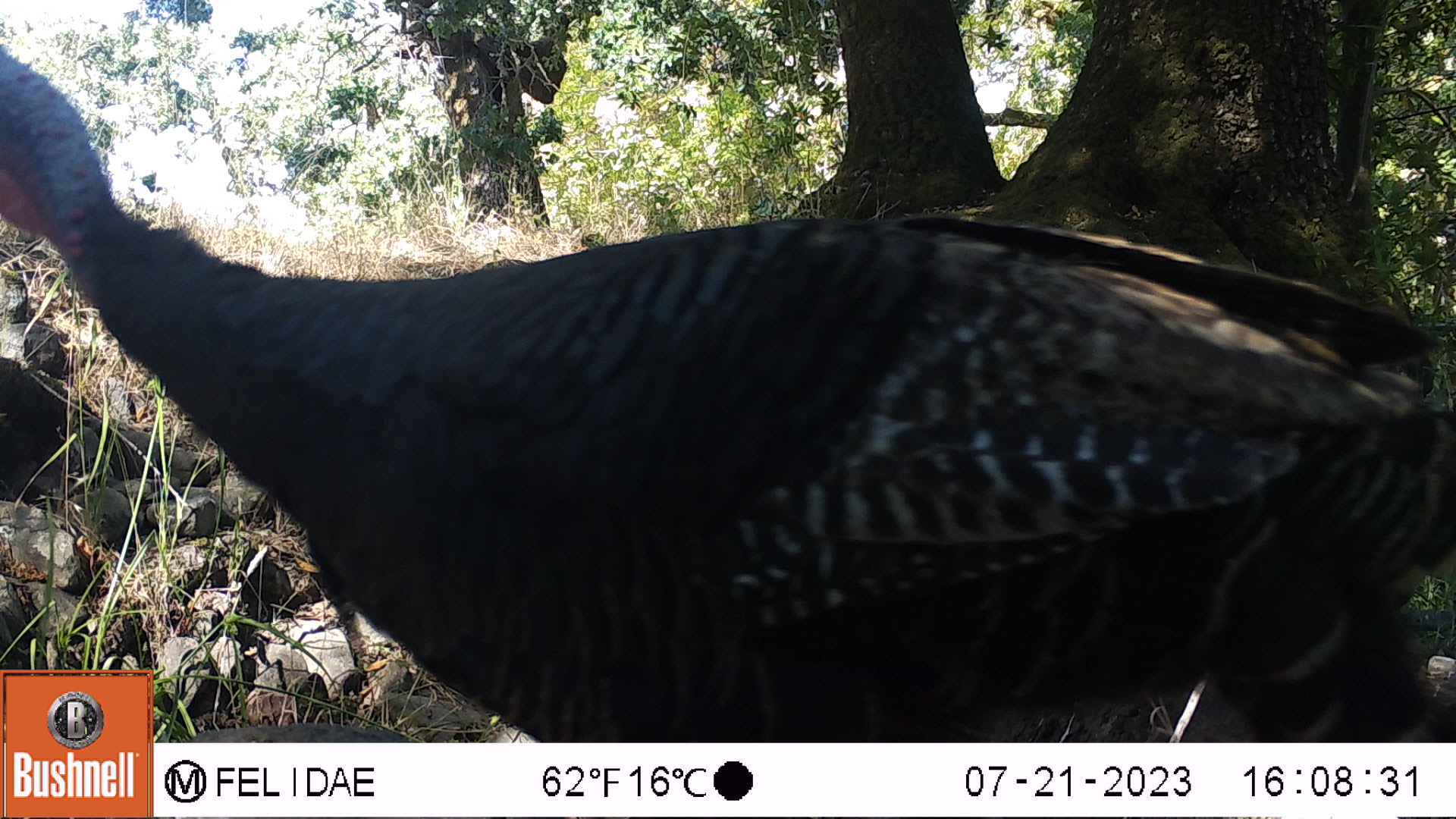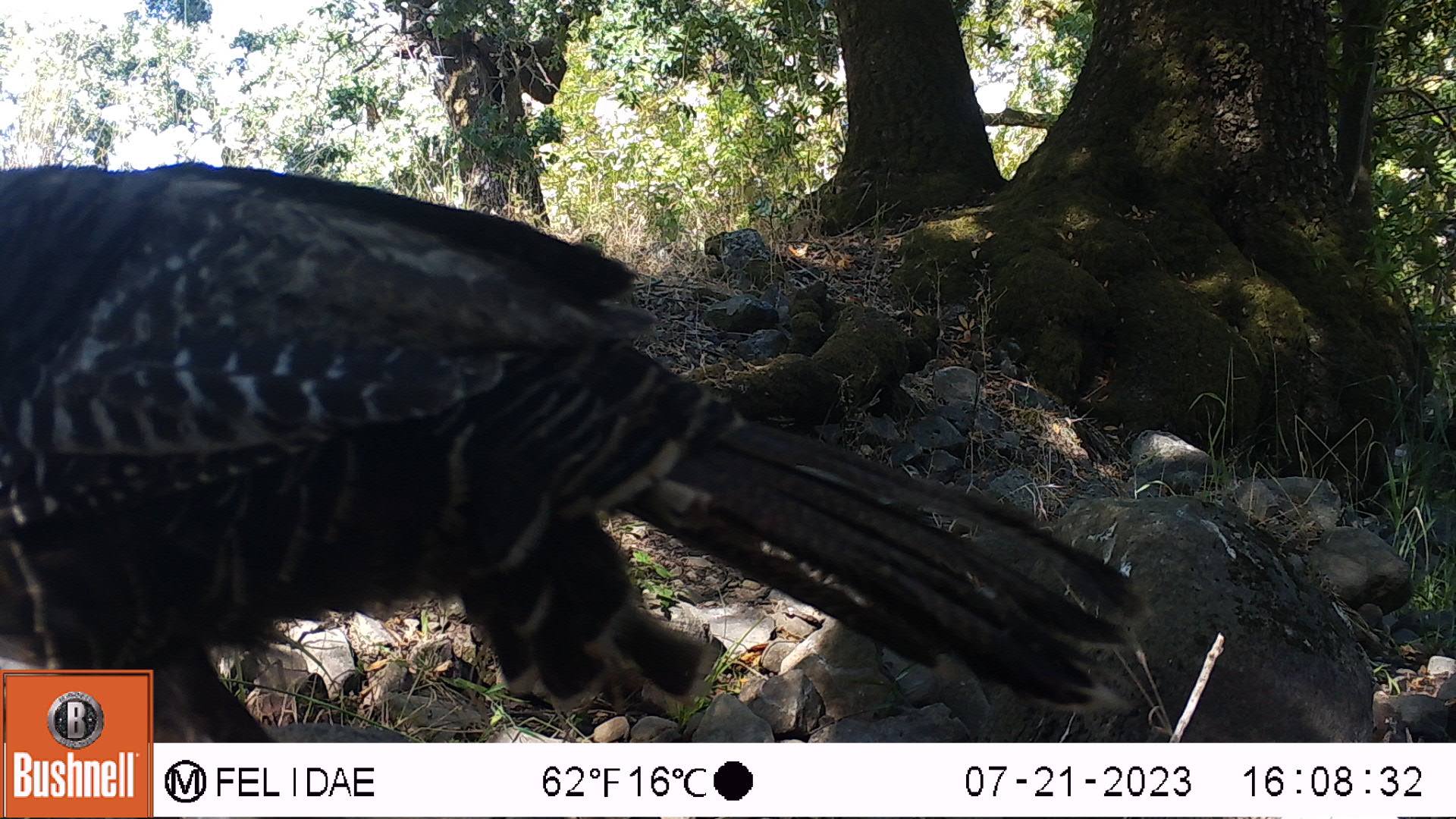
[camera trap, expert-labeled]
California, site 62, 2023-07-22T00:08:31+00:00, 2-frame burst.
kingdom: Animalia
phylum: Chordata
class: Aves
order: Galliformes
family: Phasianidae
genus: Meleagris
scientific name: Meleagris gallopavo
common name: turkey